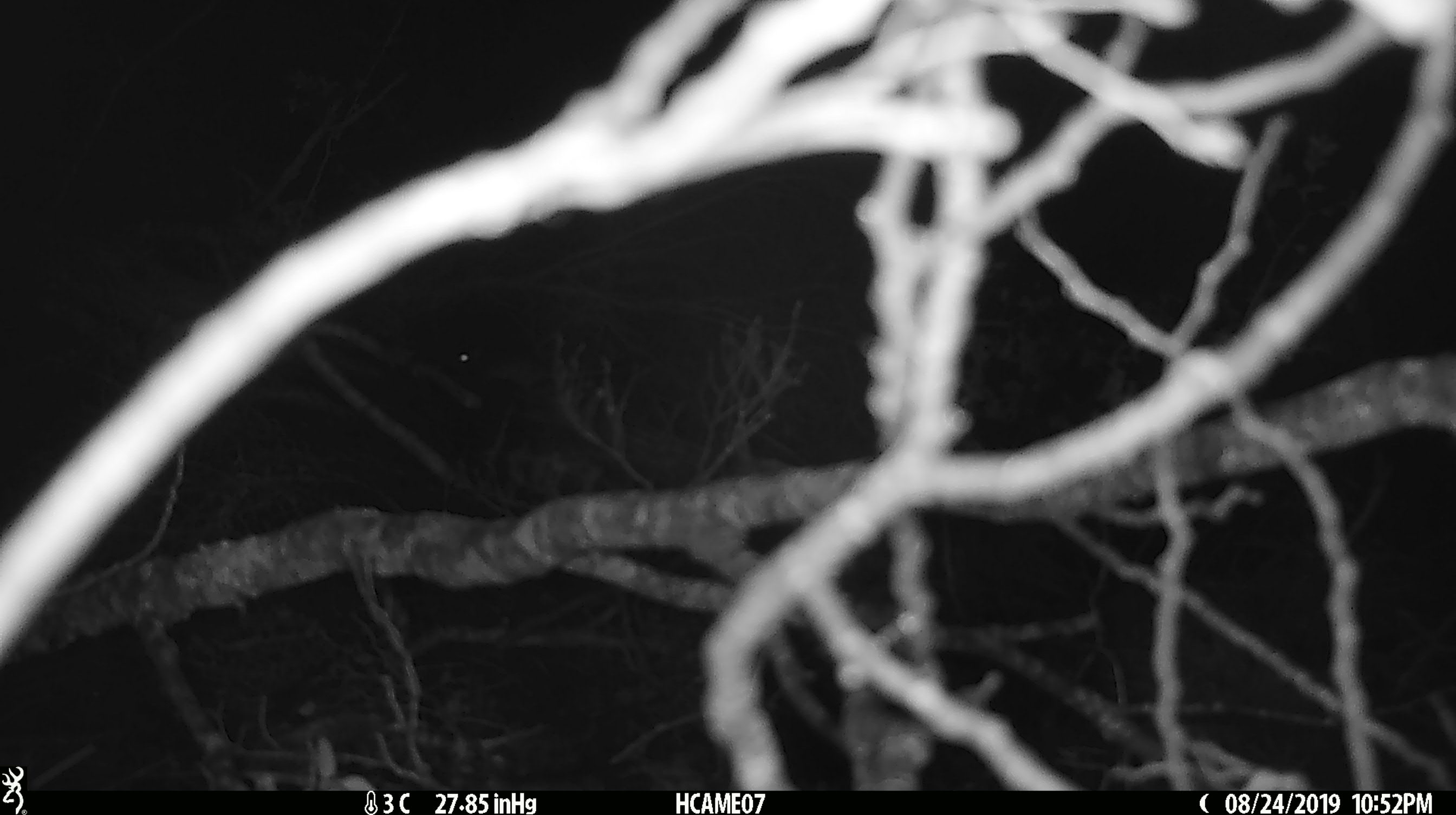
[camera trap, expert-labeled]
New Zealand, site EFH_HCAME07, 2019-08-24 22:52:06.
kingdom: Animalia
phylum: Chordata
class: Mammalia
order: Rodentia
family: Muridae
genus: Mus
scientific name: Mus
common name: mouse